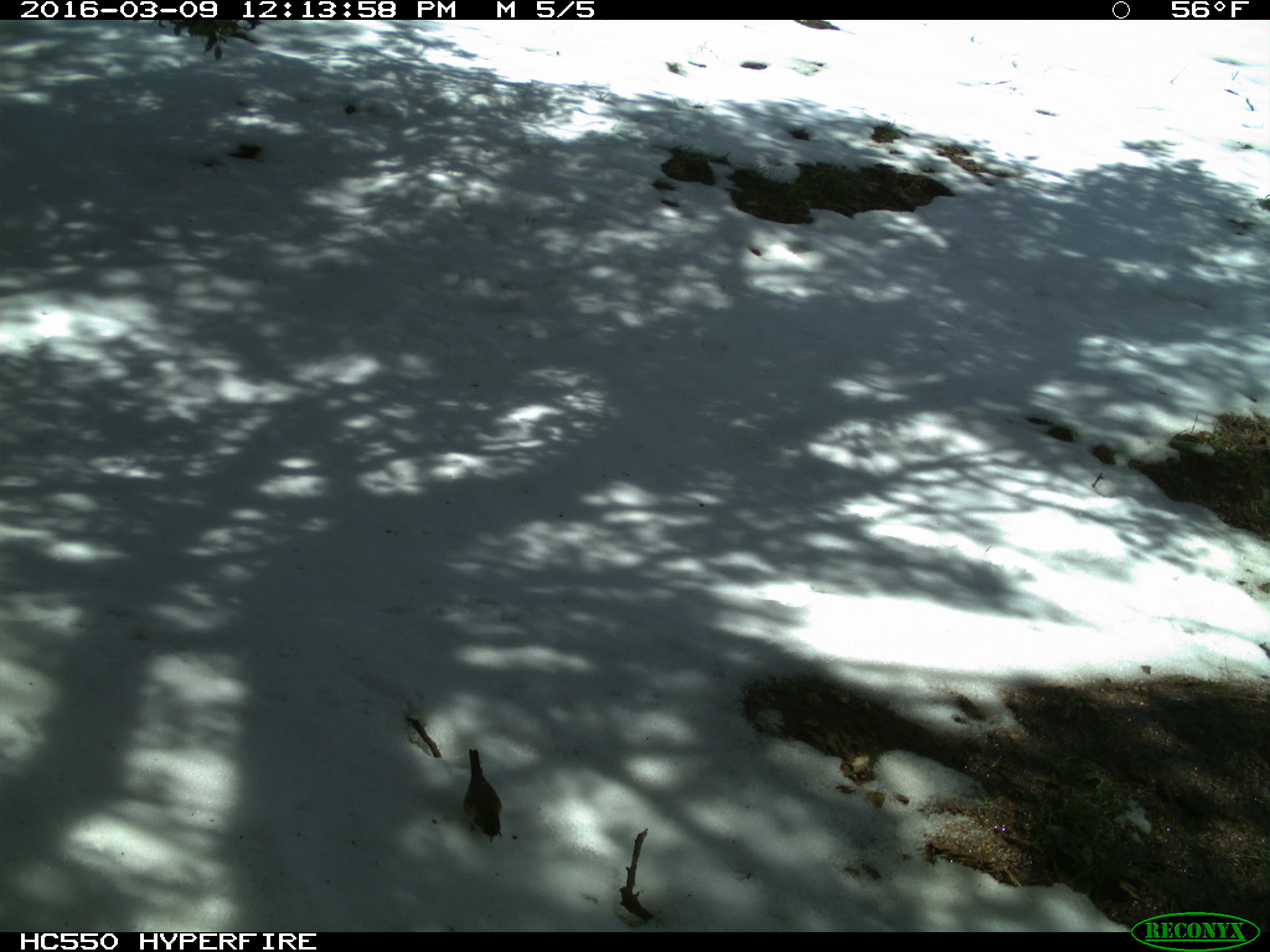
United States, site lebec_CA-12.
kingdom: Animalia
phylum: Chordata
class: Aves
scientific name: Aves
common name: birds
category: unidentified bird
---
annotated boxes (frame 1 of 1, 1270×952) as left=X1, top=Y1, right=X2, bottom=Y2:
animal: left=461, top=747, right=505, bottom=845